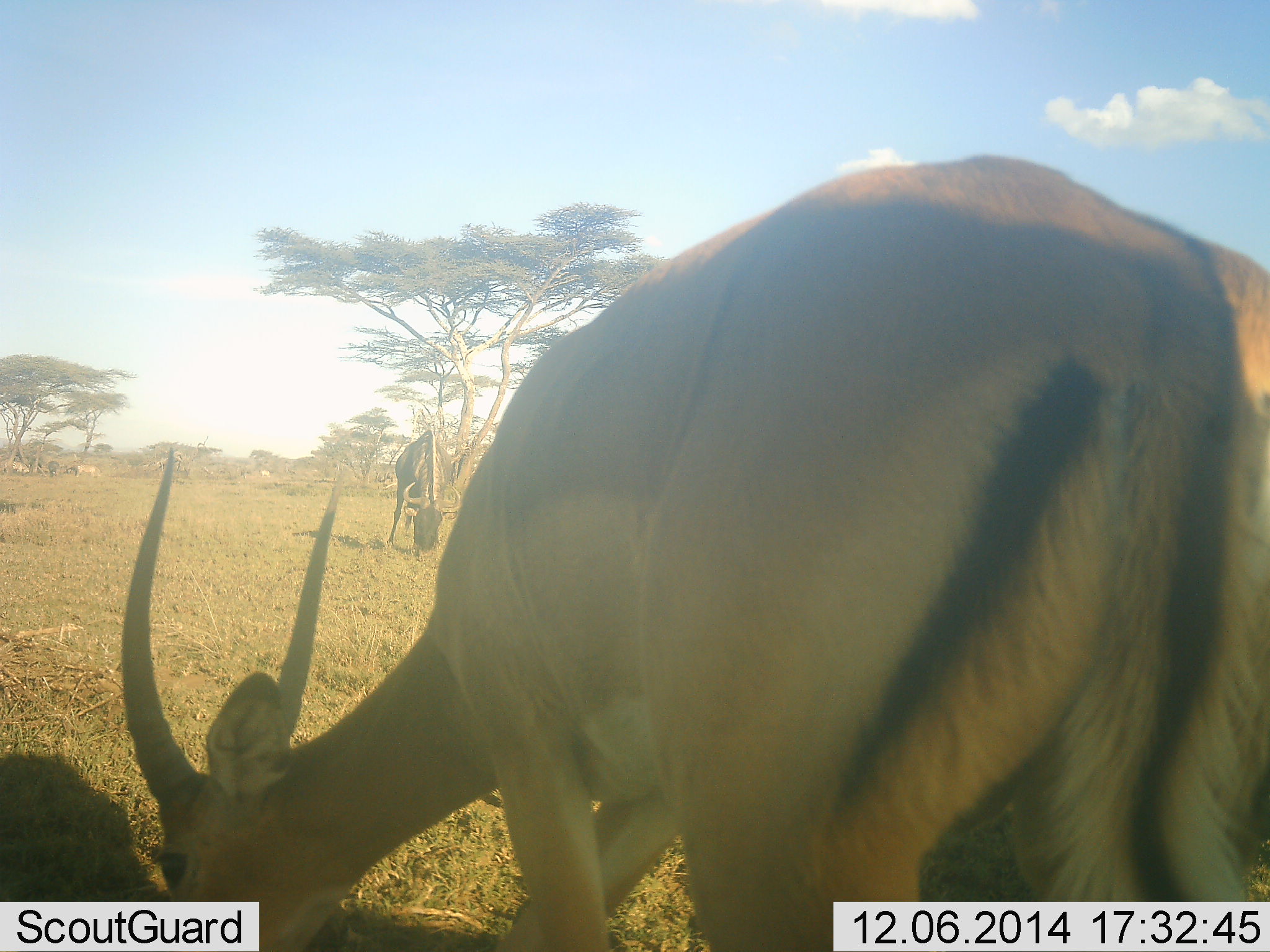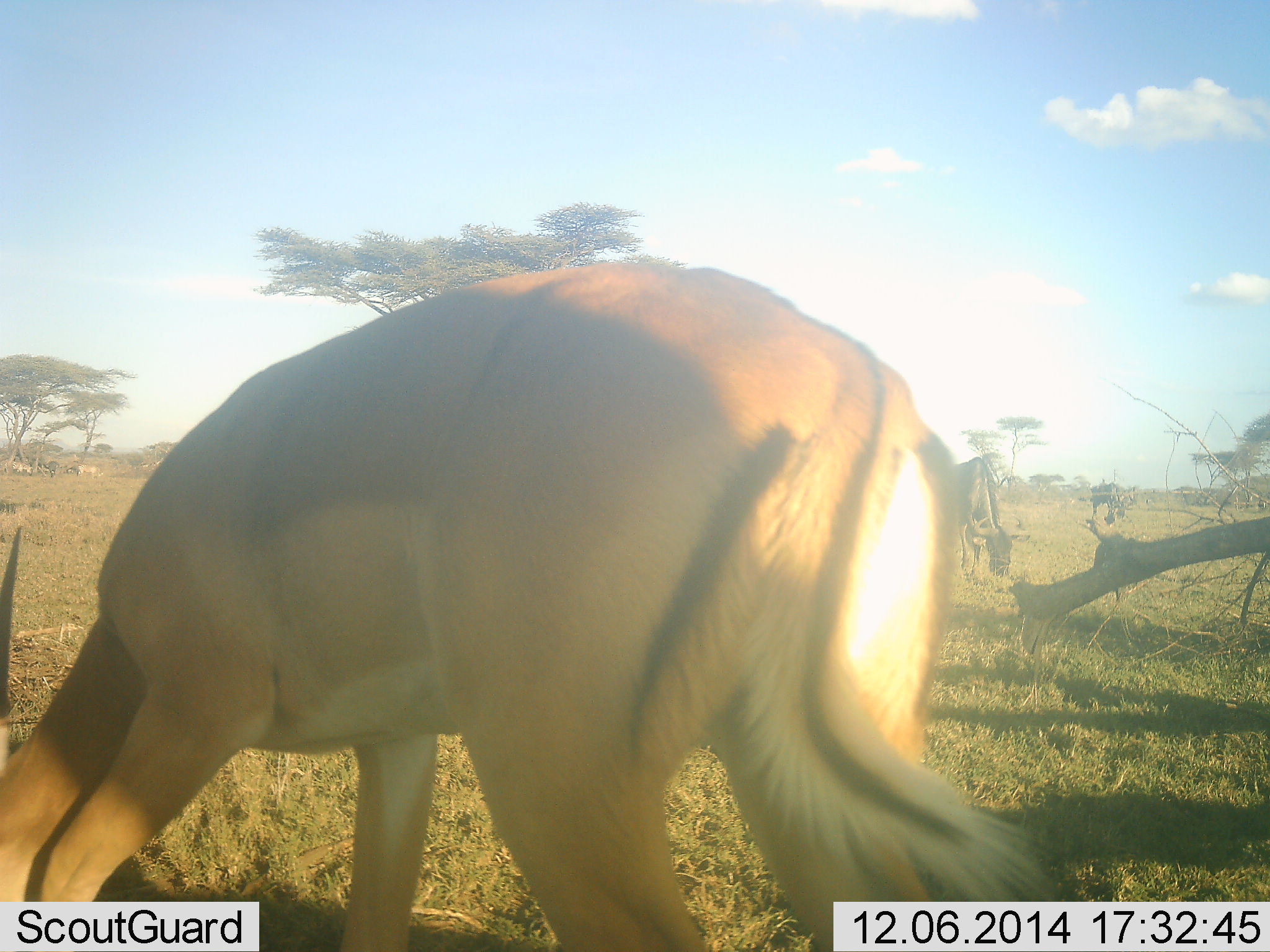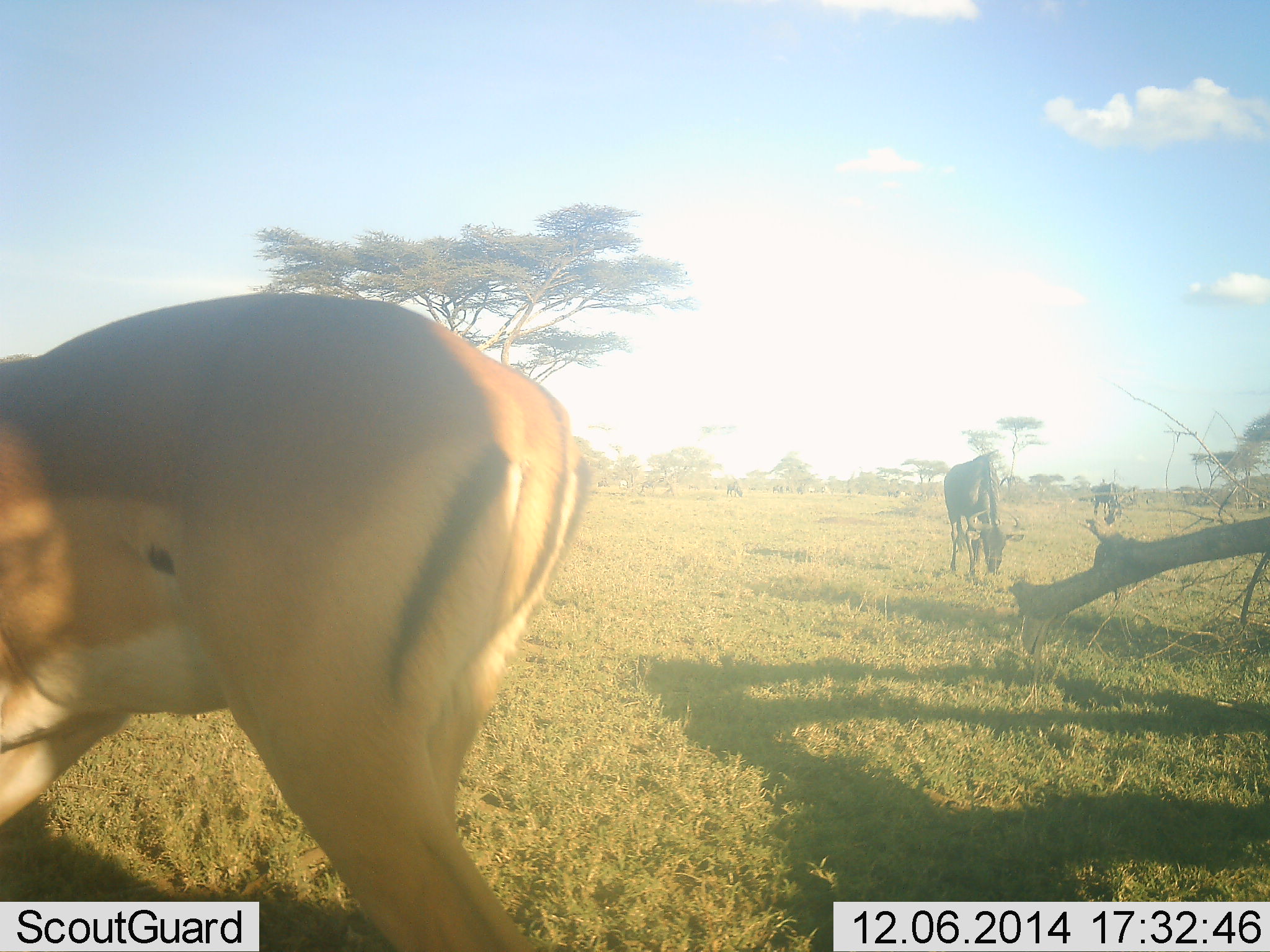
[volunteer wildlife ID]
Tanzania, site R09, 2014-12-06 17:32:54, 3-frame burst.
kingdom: Animalia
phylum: Chordata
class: Mammalia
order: Artiodactyla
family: Bovidae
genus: Aepyceros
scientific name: Aepyceros melampus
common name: impala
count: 1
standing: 11%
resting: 0%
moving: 44%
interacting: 0%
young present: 0%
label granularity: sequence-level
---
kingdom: Animalia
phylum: Chordata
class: Mammalia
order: Artiodactyla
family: Bovidae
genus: Connochaetes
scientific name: Connochaetes taurinus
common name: blue wildebeest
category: wildebeest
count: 3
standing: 19%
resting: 6%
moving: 0%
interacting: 0%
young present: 0%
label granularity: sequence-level